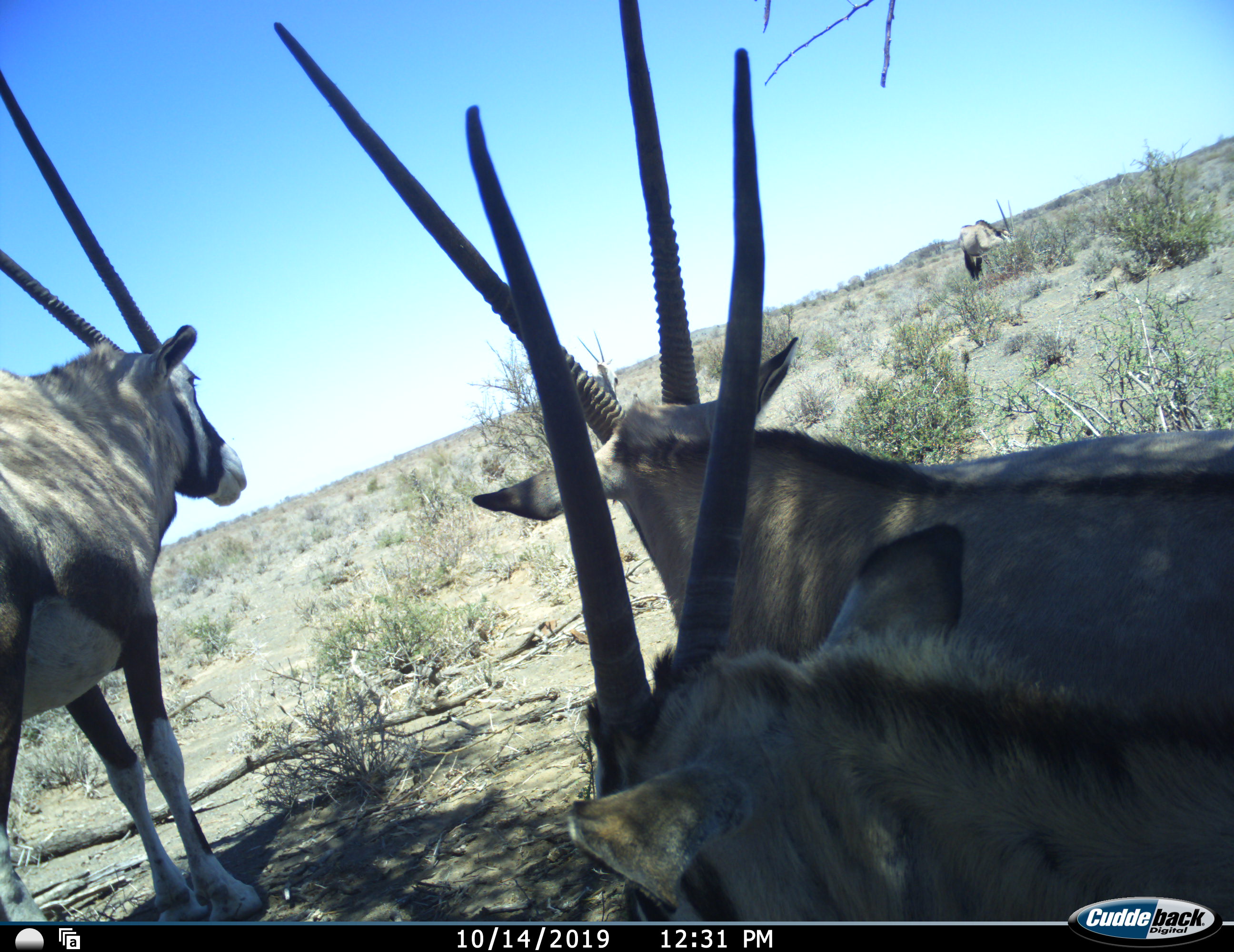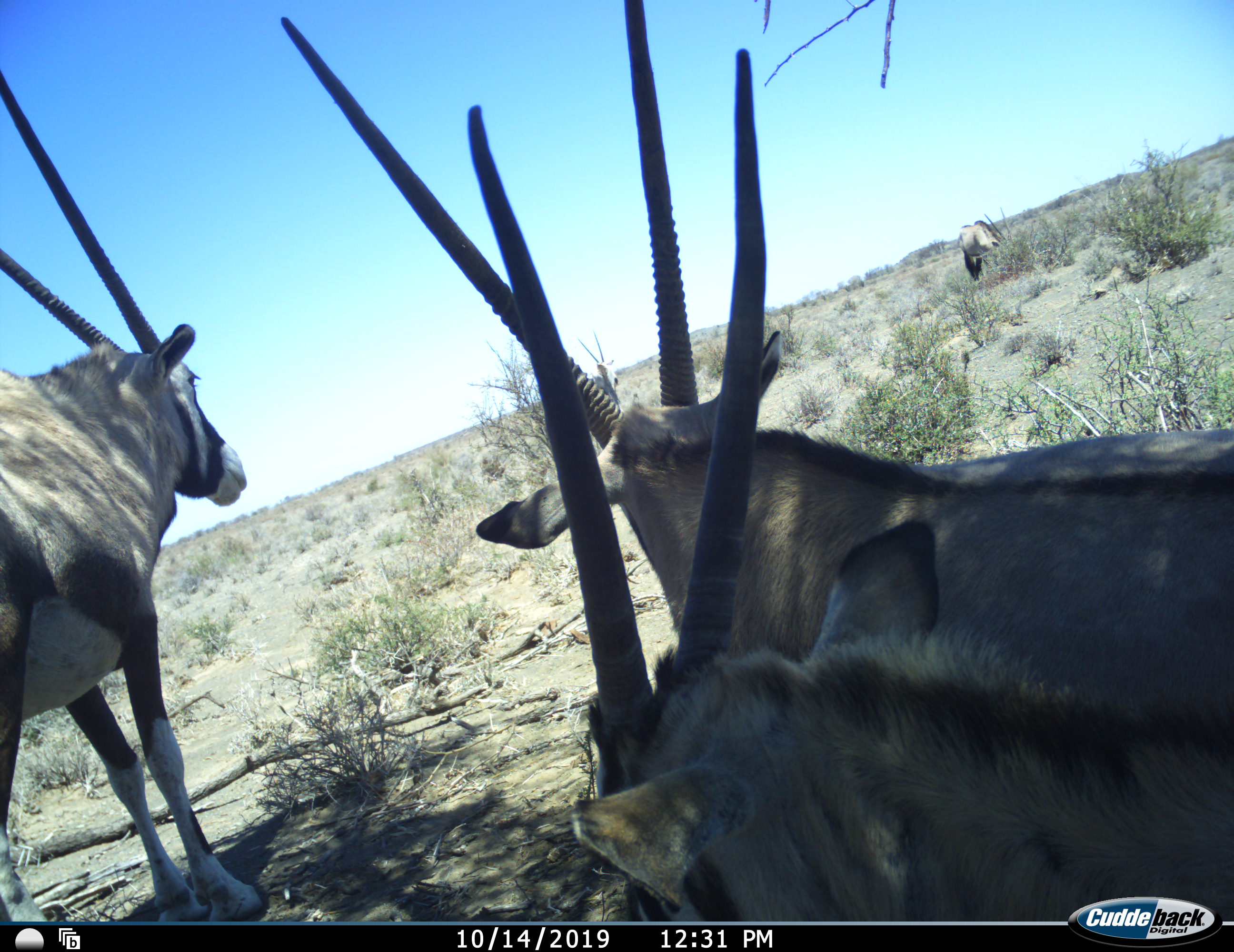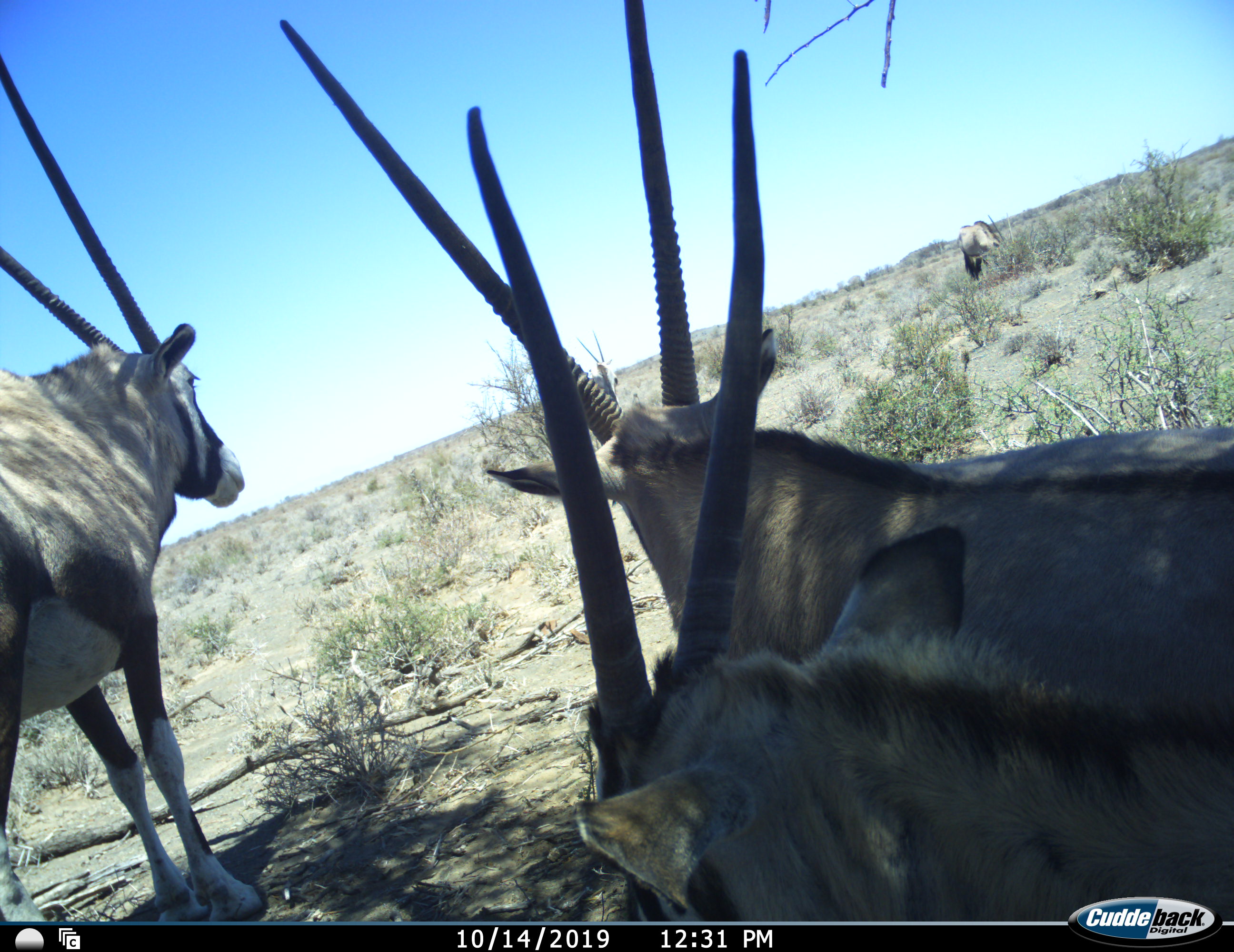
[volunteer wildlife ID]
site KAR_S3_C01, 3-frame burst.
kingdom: Animalia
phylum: Chordata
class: Mammalia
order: Artiodactyla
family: Bovidae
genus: Oryx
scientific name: Oryx gazella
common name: gemsbok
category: oryx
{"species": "oryx (gemsbok) (Oryx gazella)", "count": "4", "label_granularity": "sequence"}